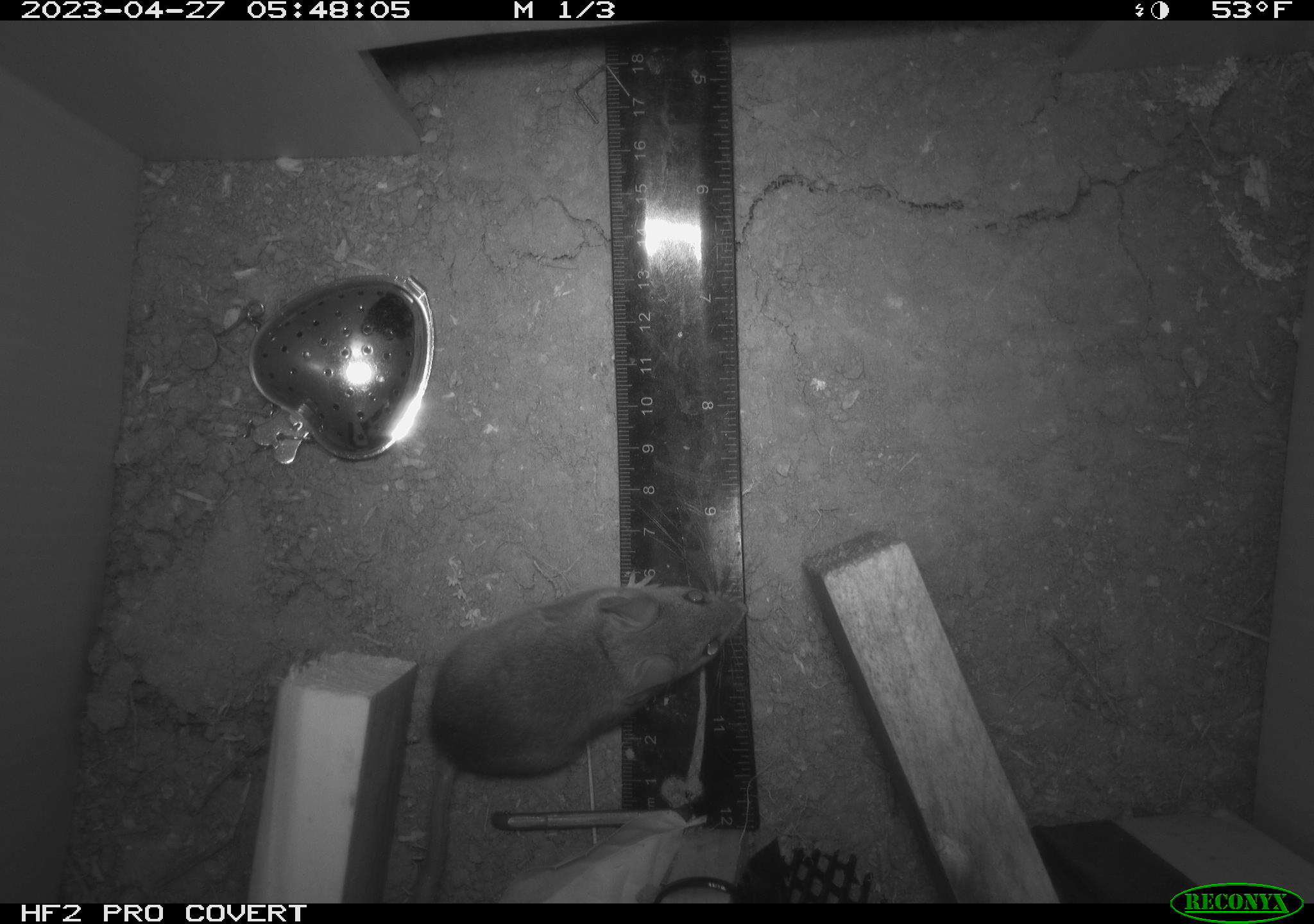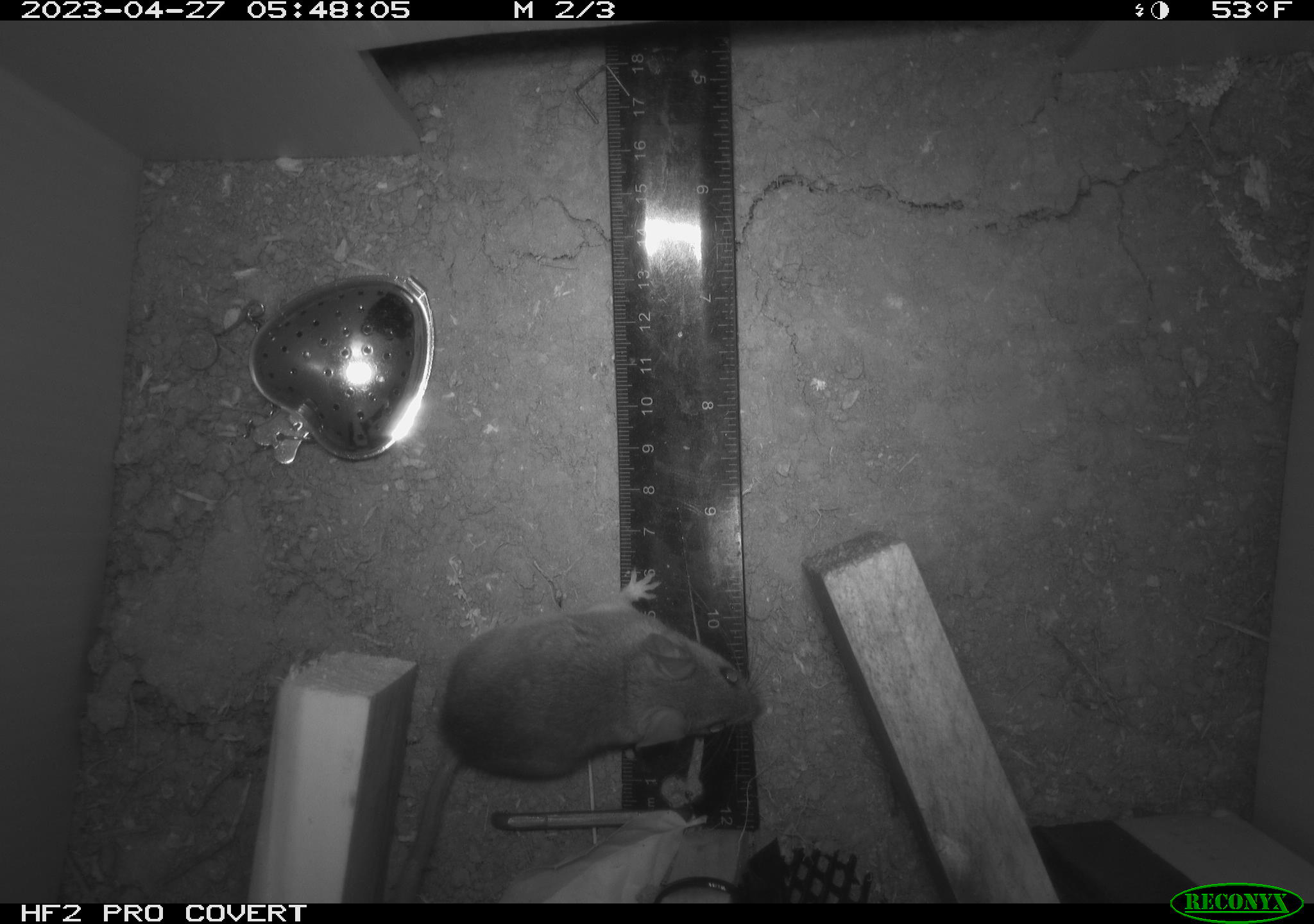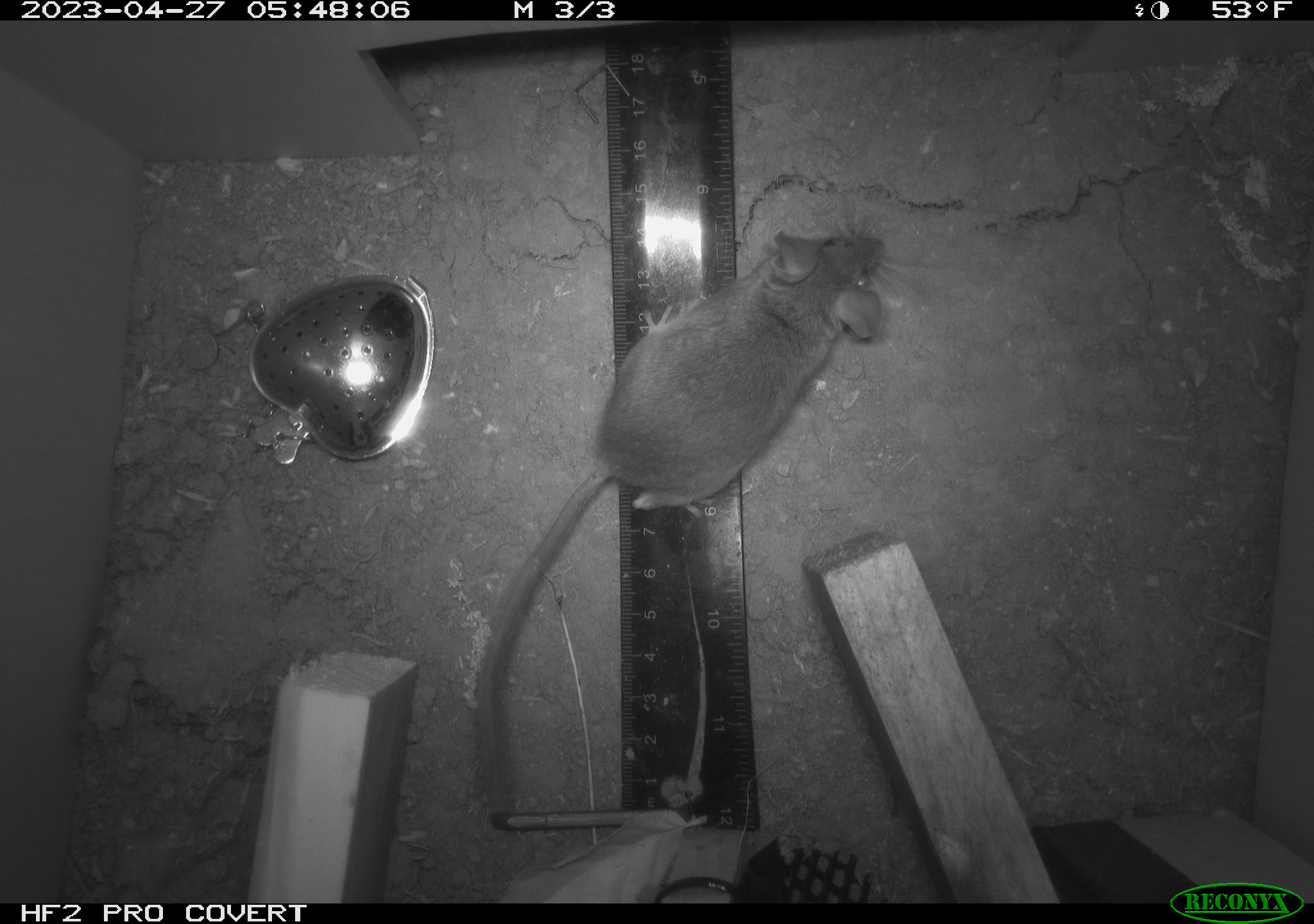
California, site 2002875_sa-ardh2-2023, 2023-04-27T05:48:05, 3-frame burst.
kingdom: Animalia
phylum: Chordata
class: Mammalia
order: Rodentia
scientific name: Rodentia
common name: mouse species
Mouse species (Rodentia).